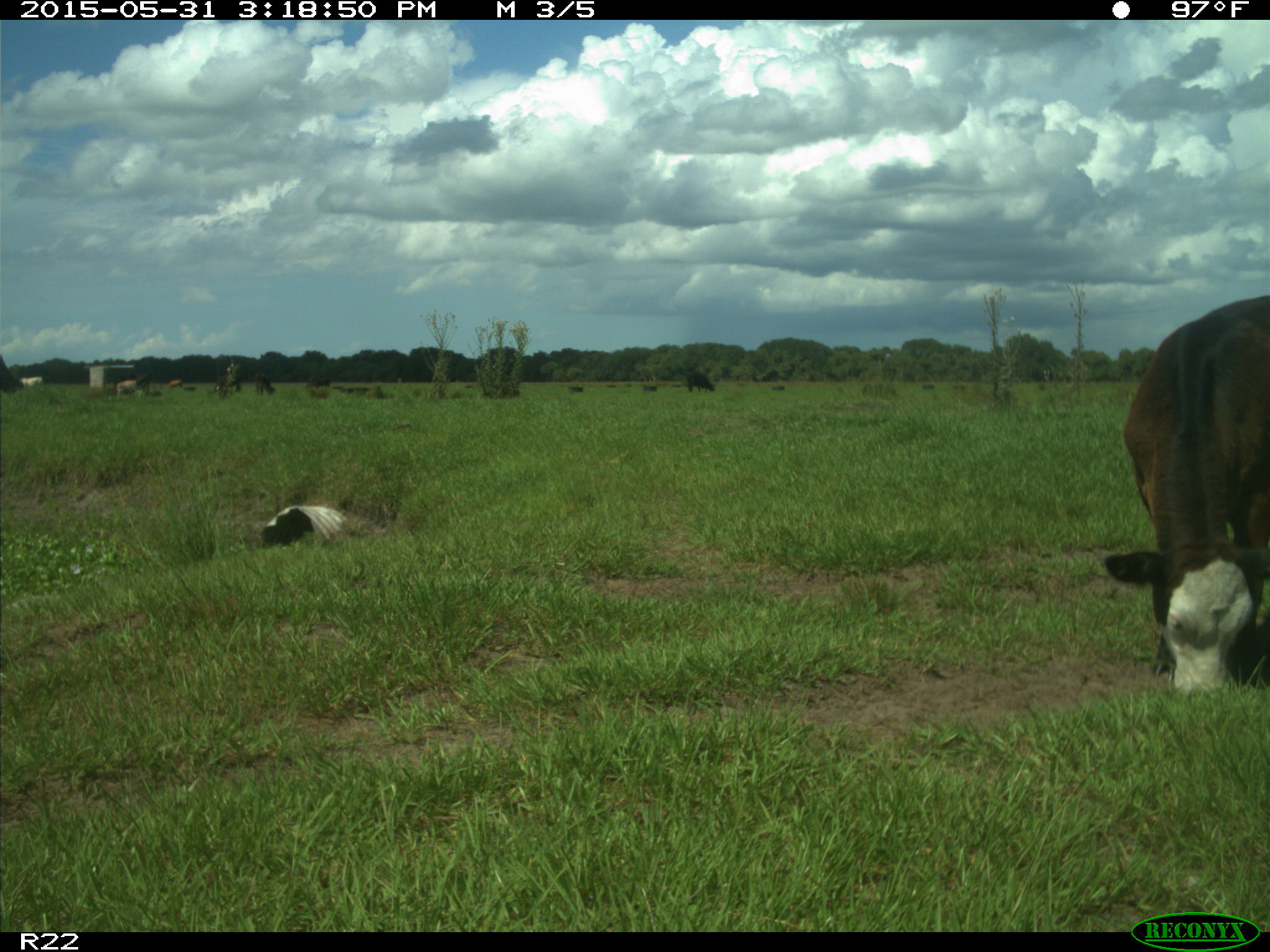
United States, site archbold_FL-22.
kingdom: Animalia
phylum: Chordata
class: Mammalia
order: Artiodactyla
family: Bovidae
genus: Bos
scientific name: Bos taurus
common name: domestic cow